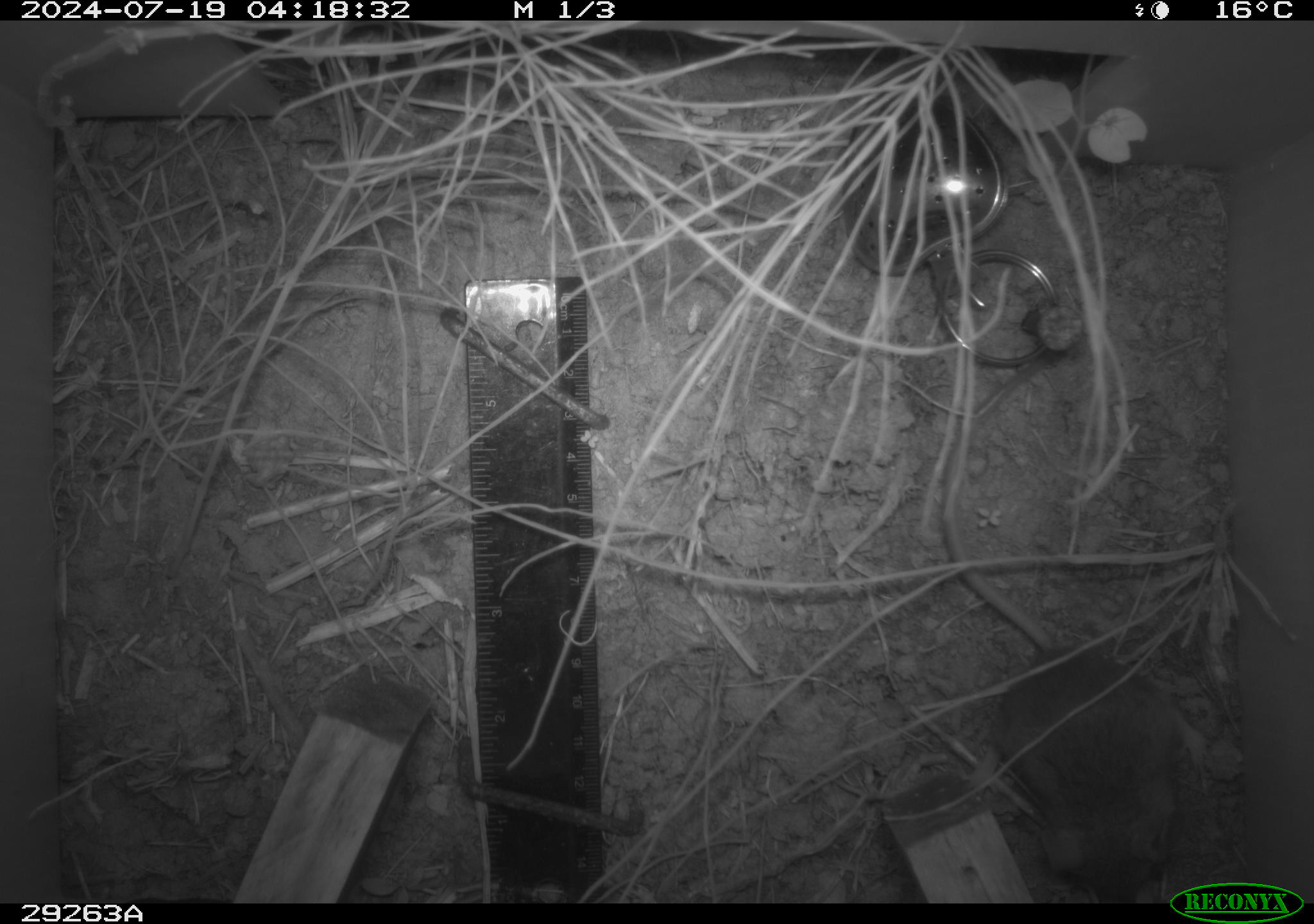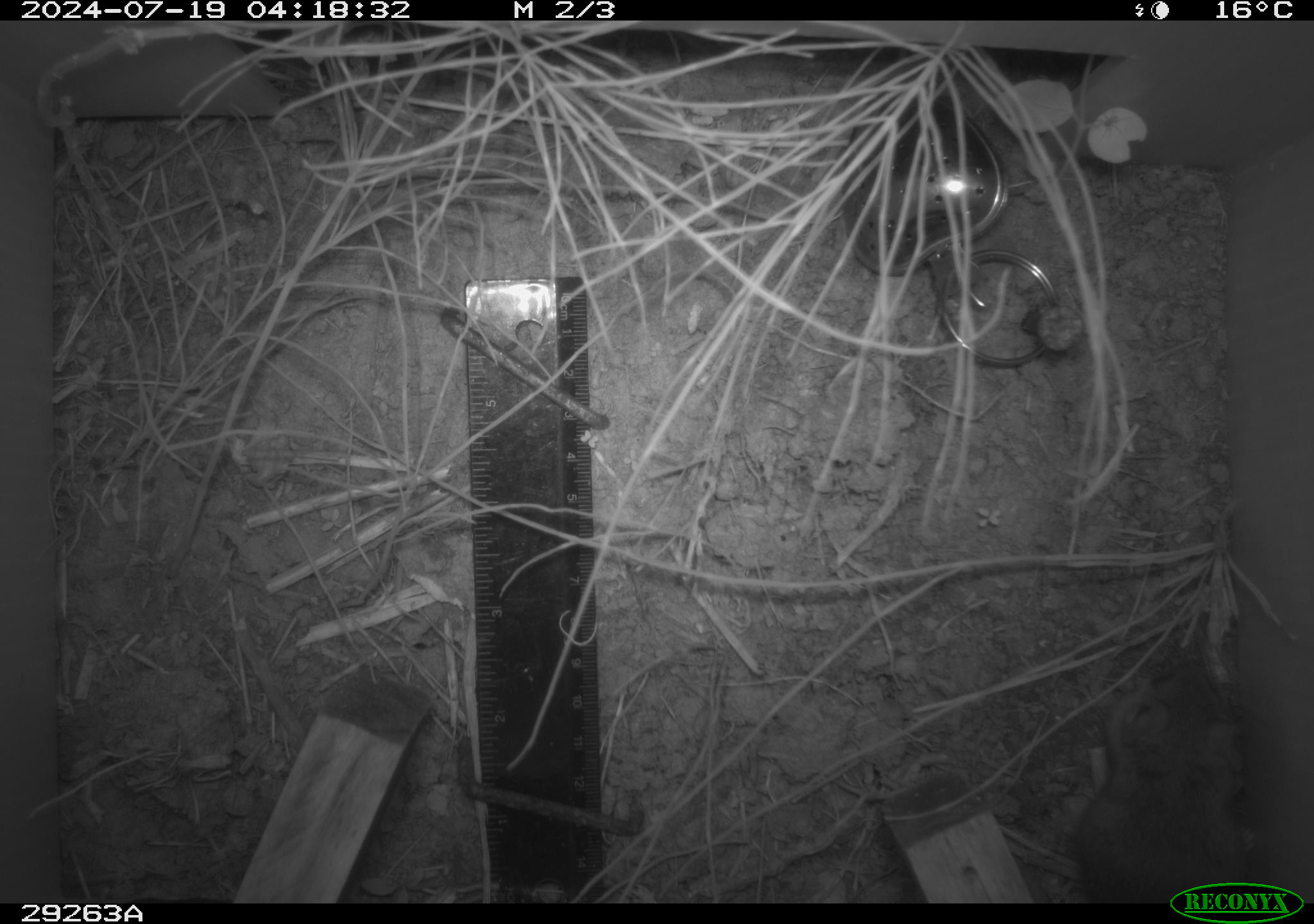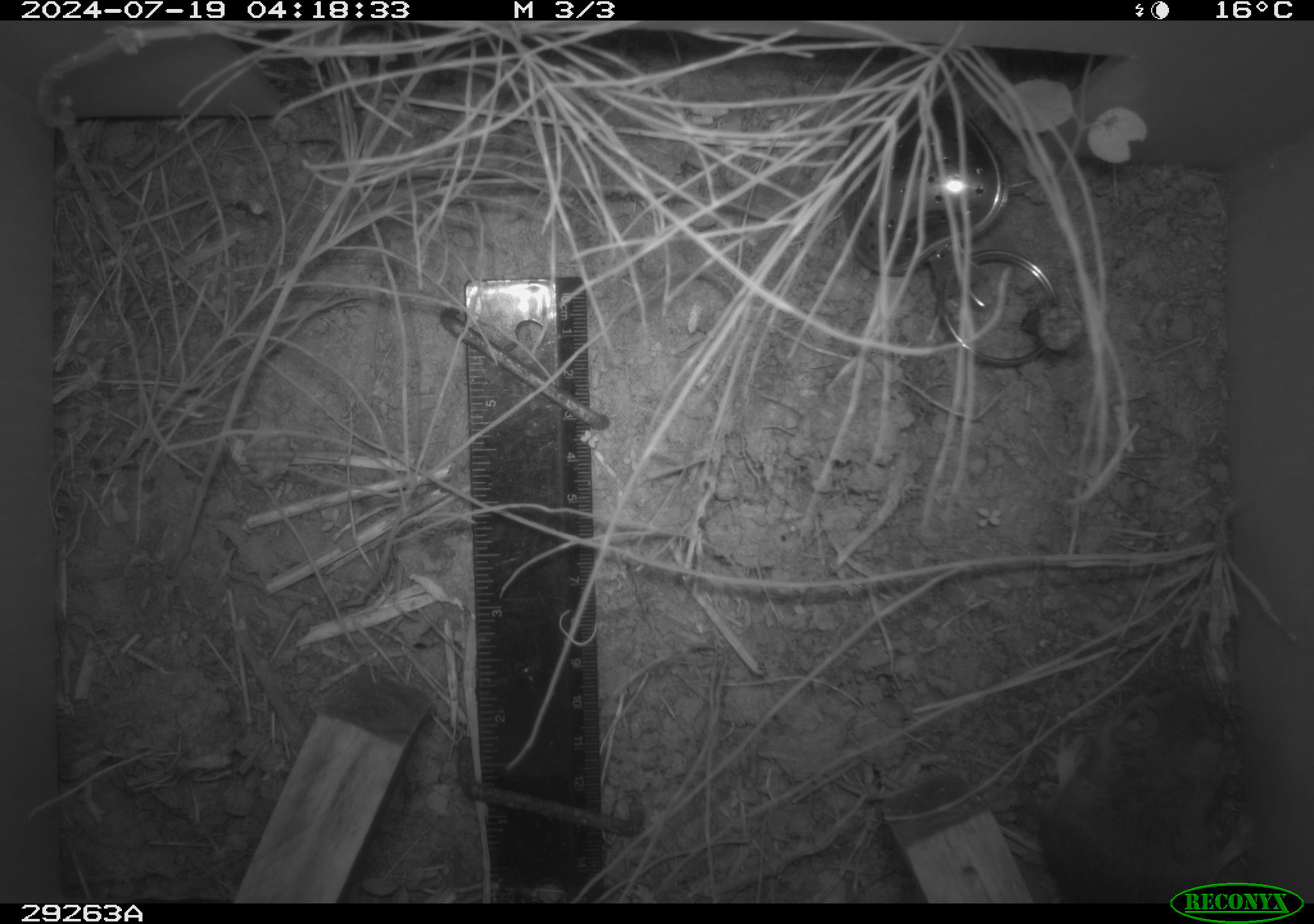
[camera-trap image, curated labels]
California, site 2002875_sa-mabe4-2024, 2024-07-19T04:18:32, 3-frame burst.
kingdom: Animalia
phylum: Chordata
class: Mammalia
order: Rodentia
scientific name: Rodentia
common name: rodent